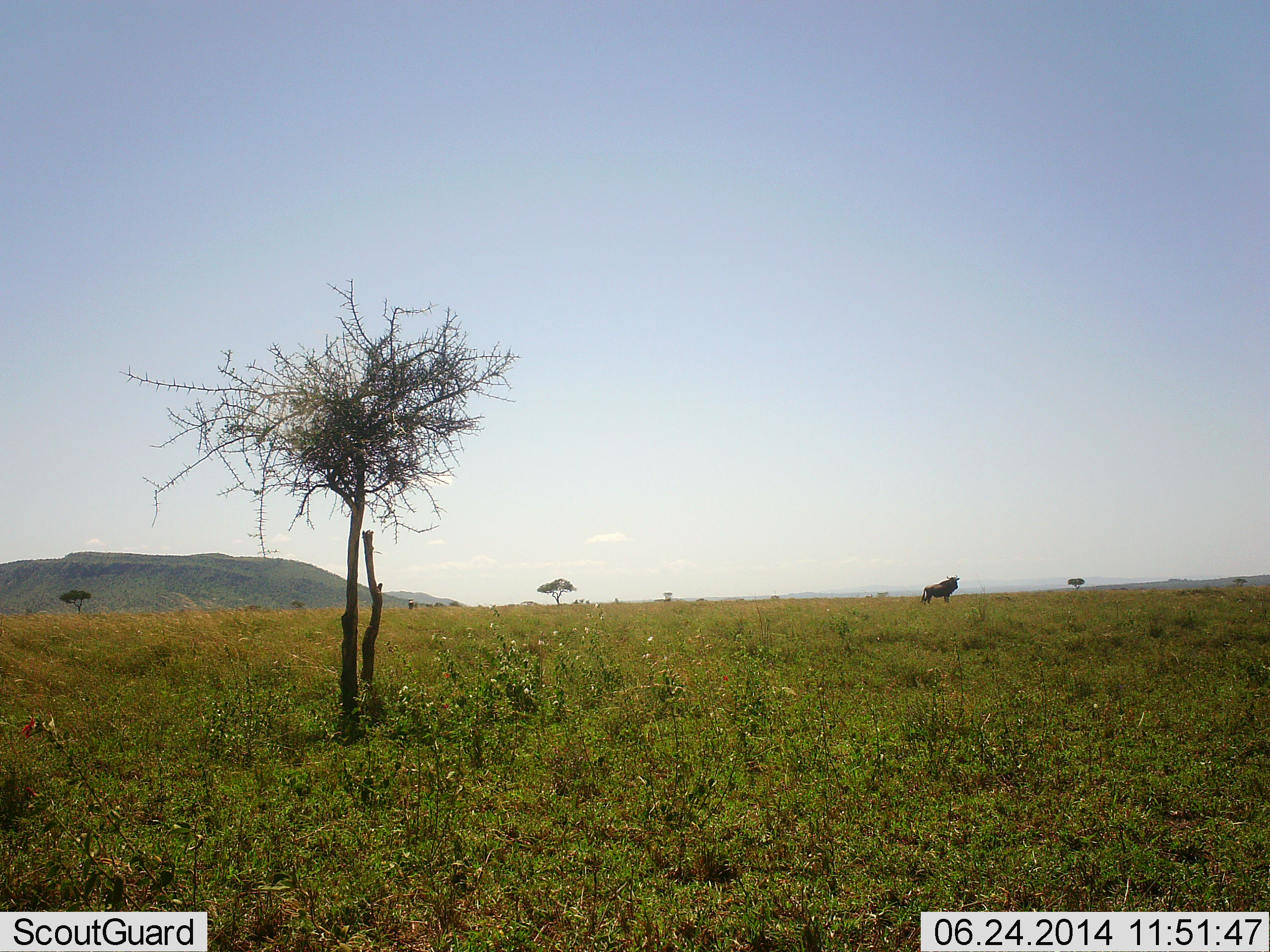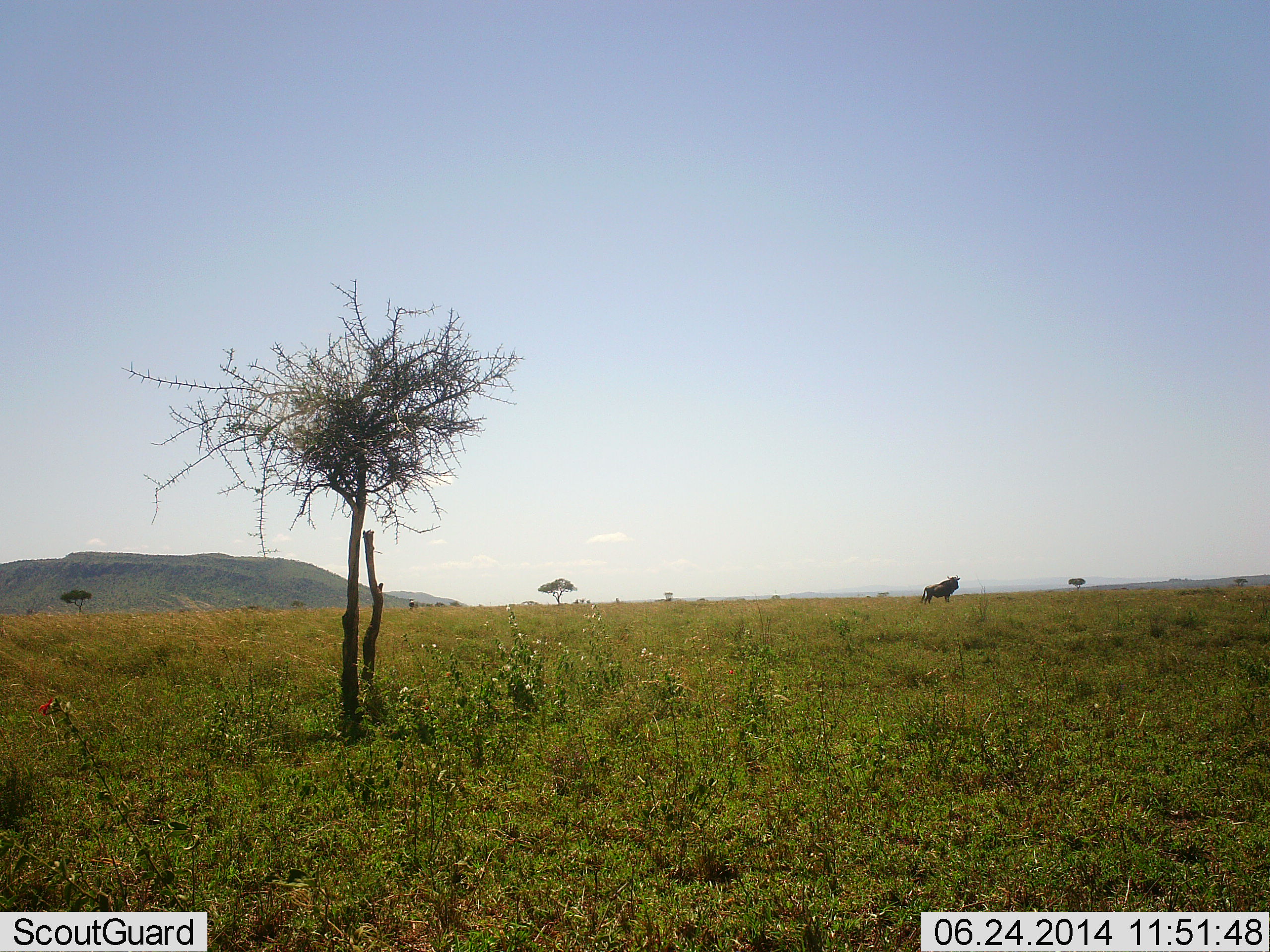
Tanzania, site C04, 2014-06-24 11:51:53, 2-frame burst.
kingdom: Animalia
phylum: Chordata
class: Mammalia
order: Artiodactyla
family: Bovidae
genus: Connochaetes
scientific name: Connochaetes taurinus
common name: blue wildebeest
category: wildebeest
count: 1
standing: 100%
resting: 0%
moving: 0%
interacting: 0%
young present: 0%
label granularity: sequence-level